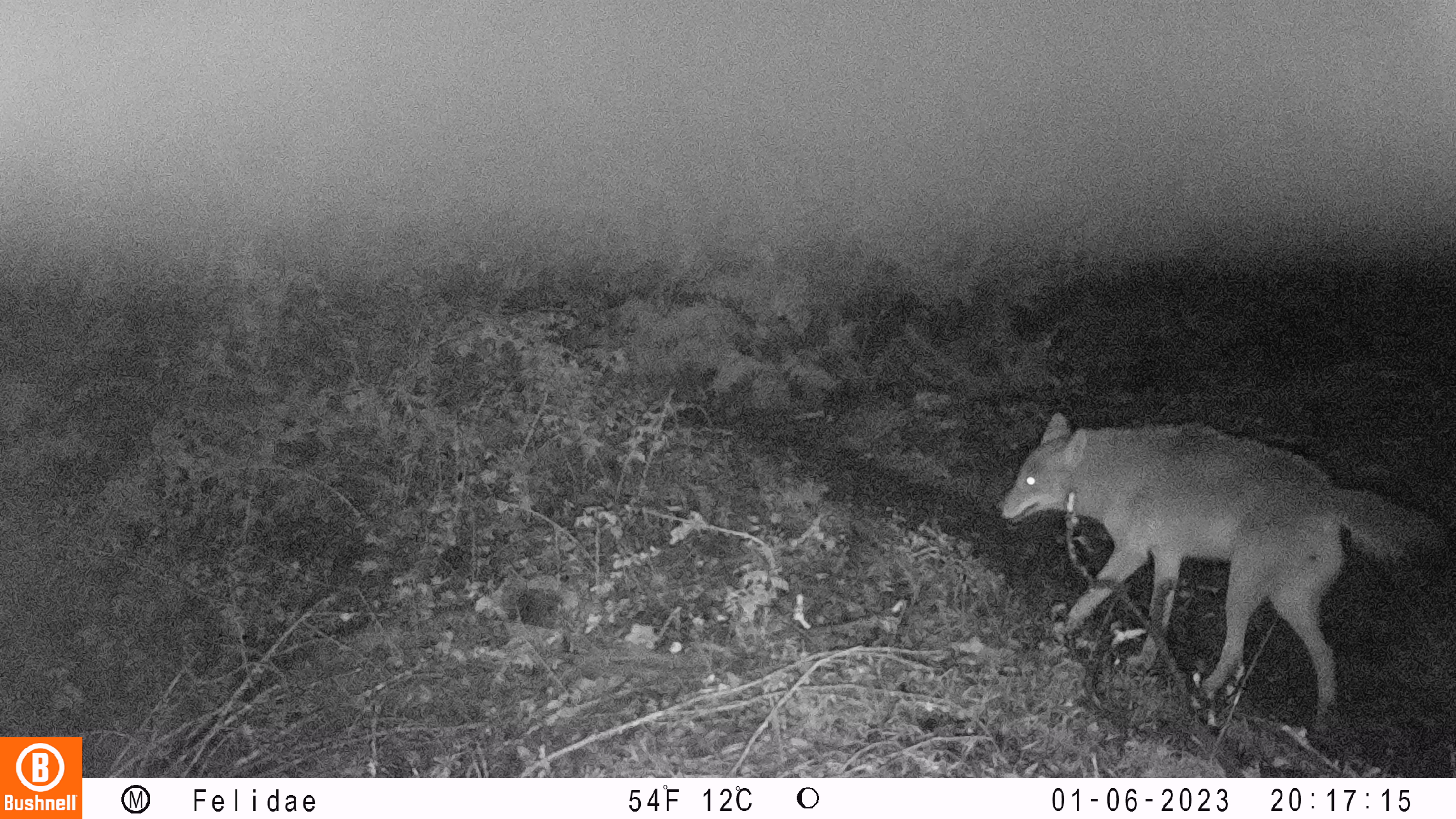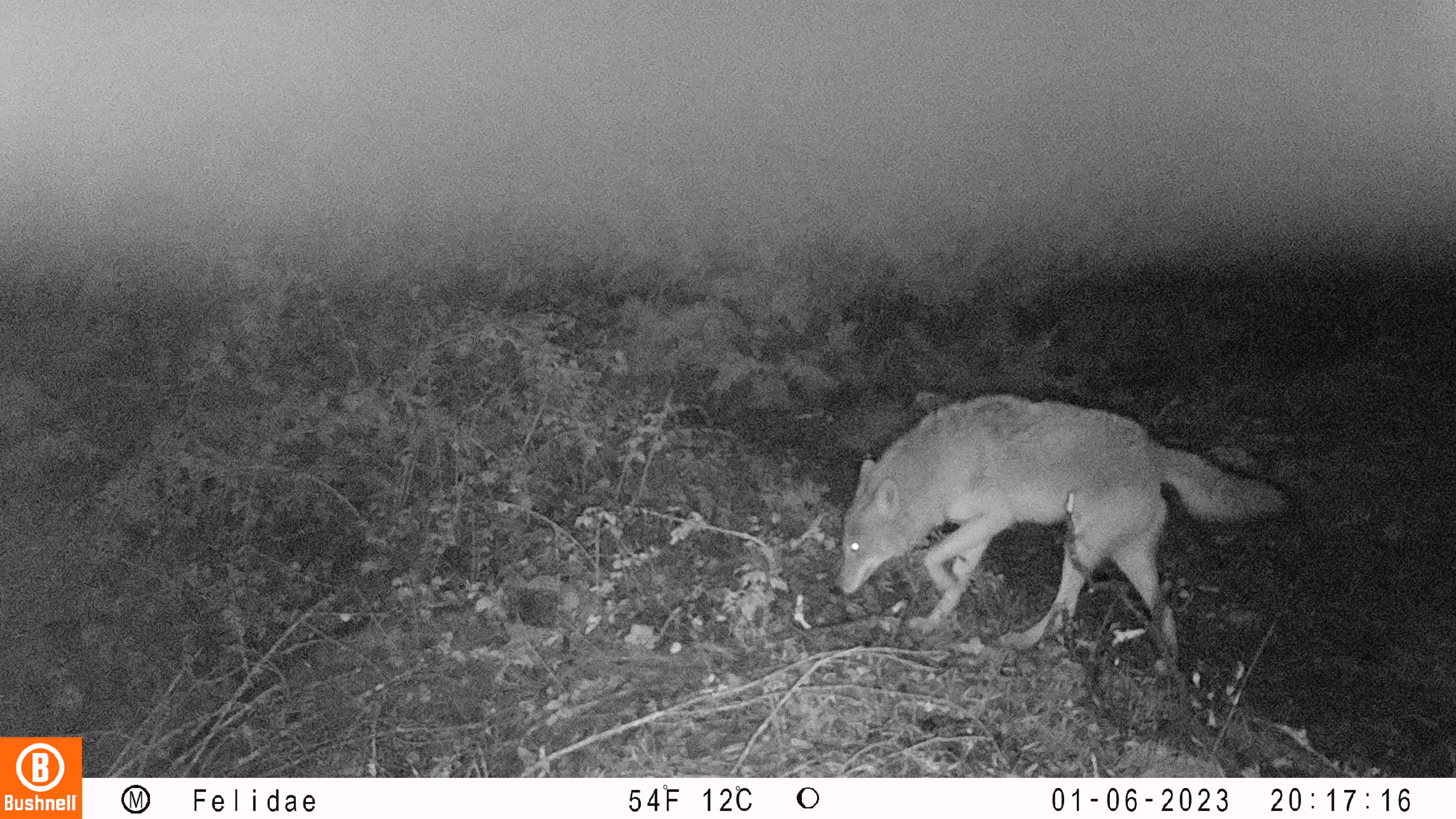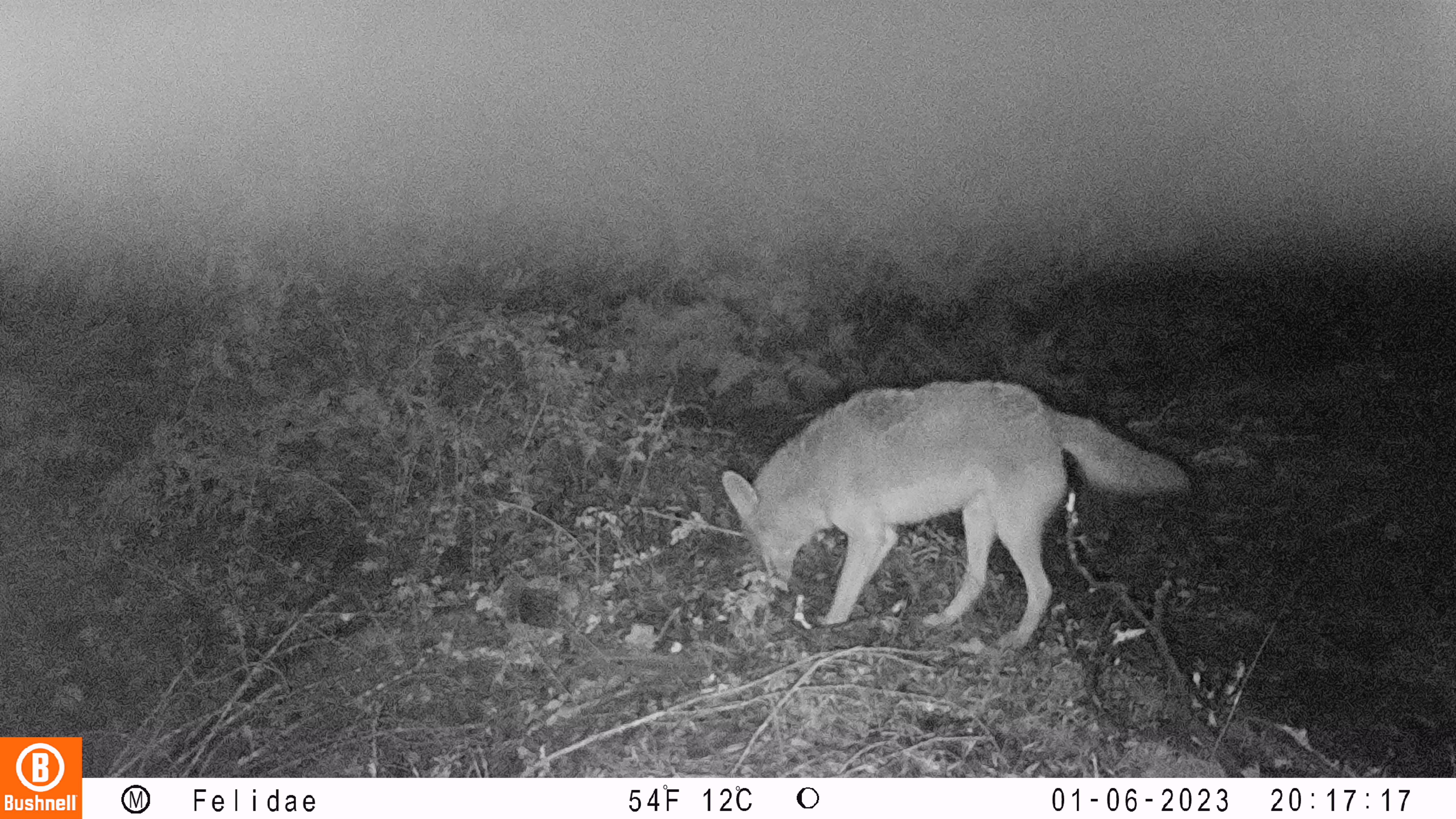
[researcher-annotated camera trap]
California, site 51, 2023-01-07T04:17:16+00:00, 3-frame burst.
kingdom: Animalia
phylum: Chordata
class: Mammalia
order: Carnivora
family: Canidae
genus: Canis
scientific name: Canis latrans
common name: coyote